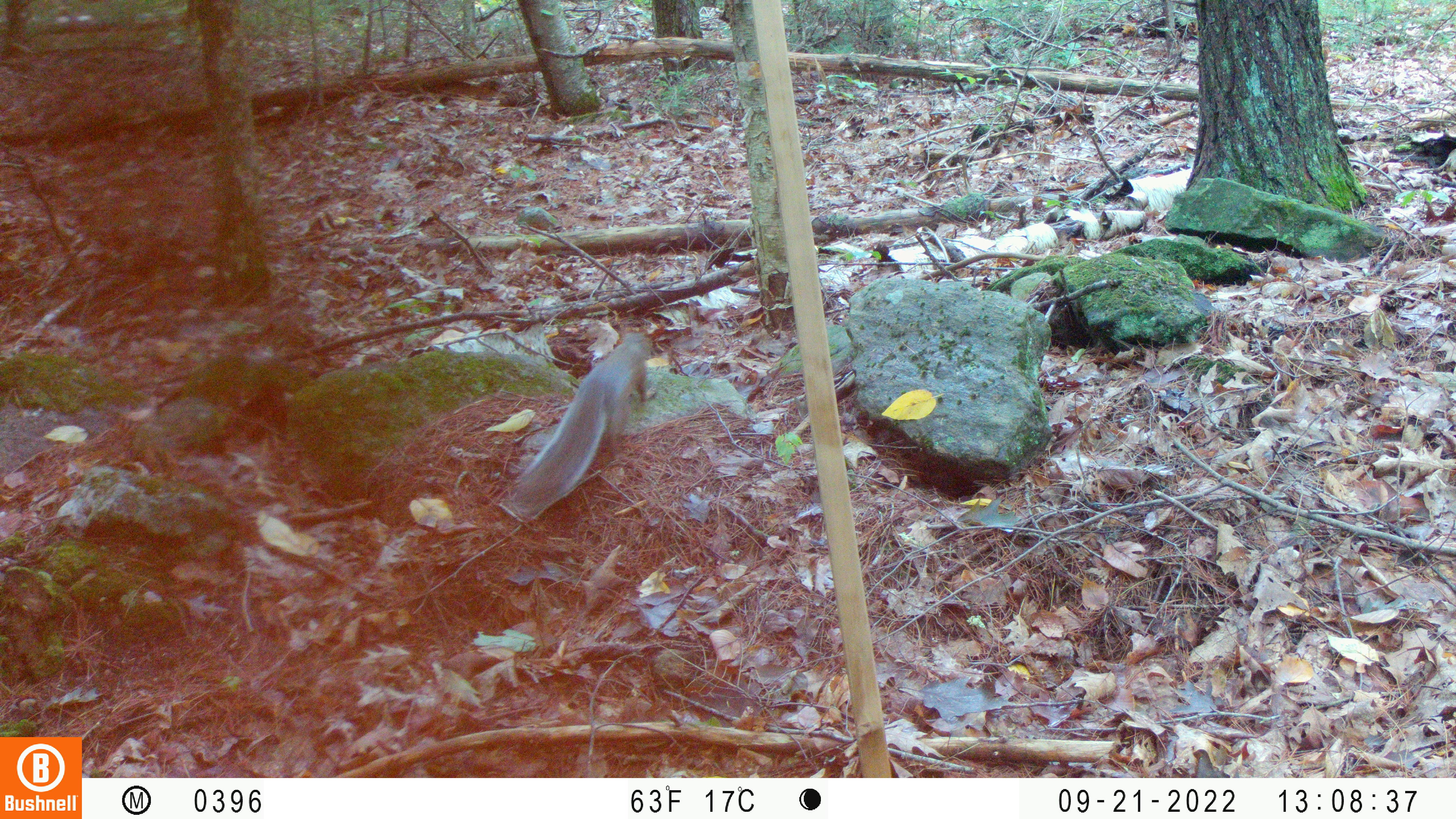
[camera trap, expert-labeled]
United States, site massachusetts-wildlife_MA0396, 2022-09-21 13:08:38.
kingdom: Animalia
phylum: Chordata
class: Mammalia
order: Rodentia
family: Sciuridae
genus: Sciurus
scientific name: Sciurus carolinensis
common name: gray squirrel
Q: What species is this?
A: Gray squirrel (Sciurus carolinensis).